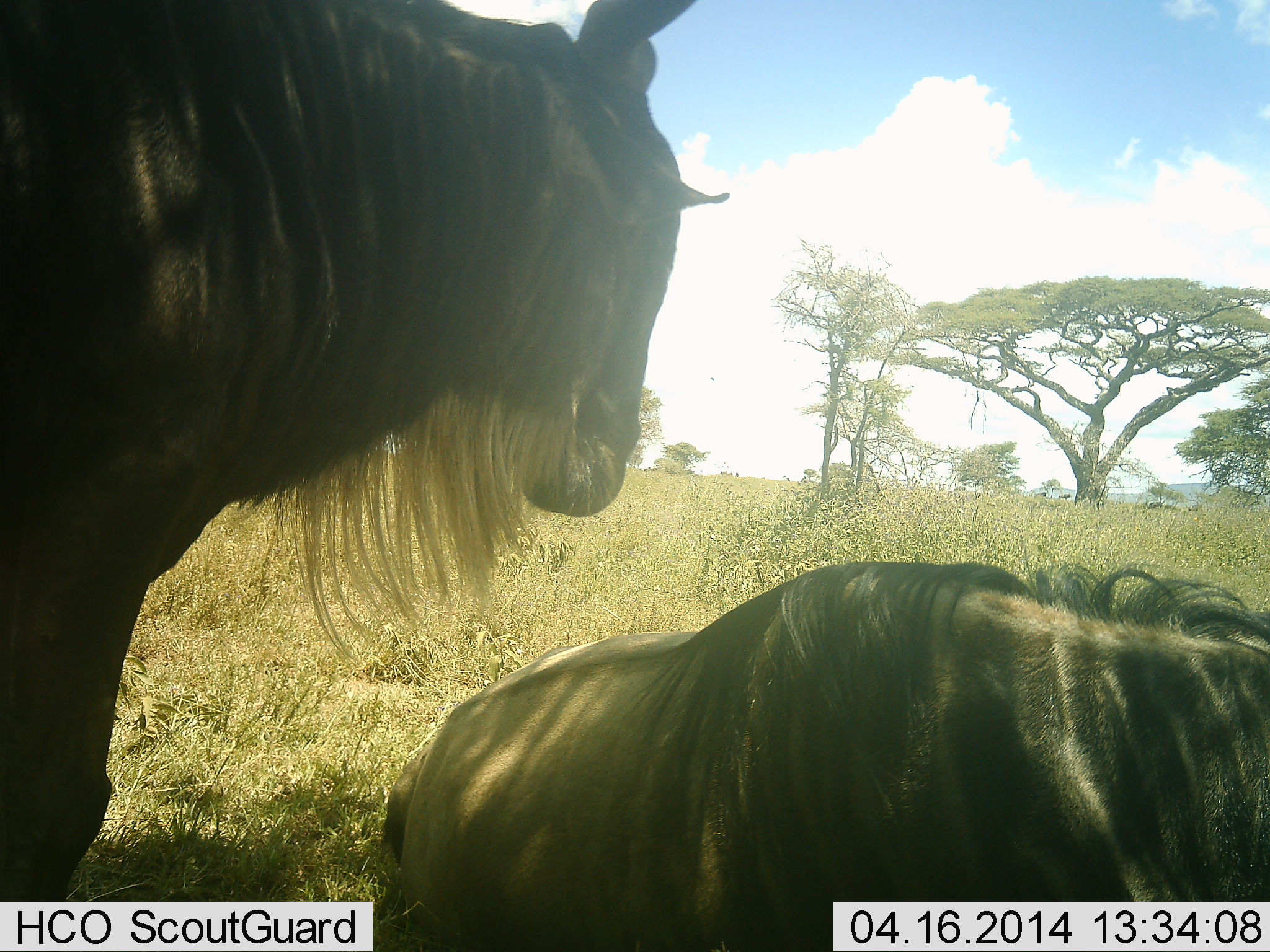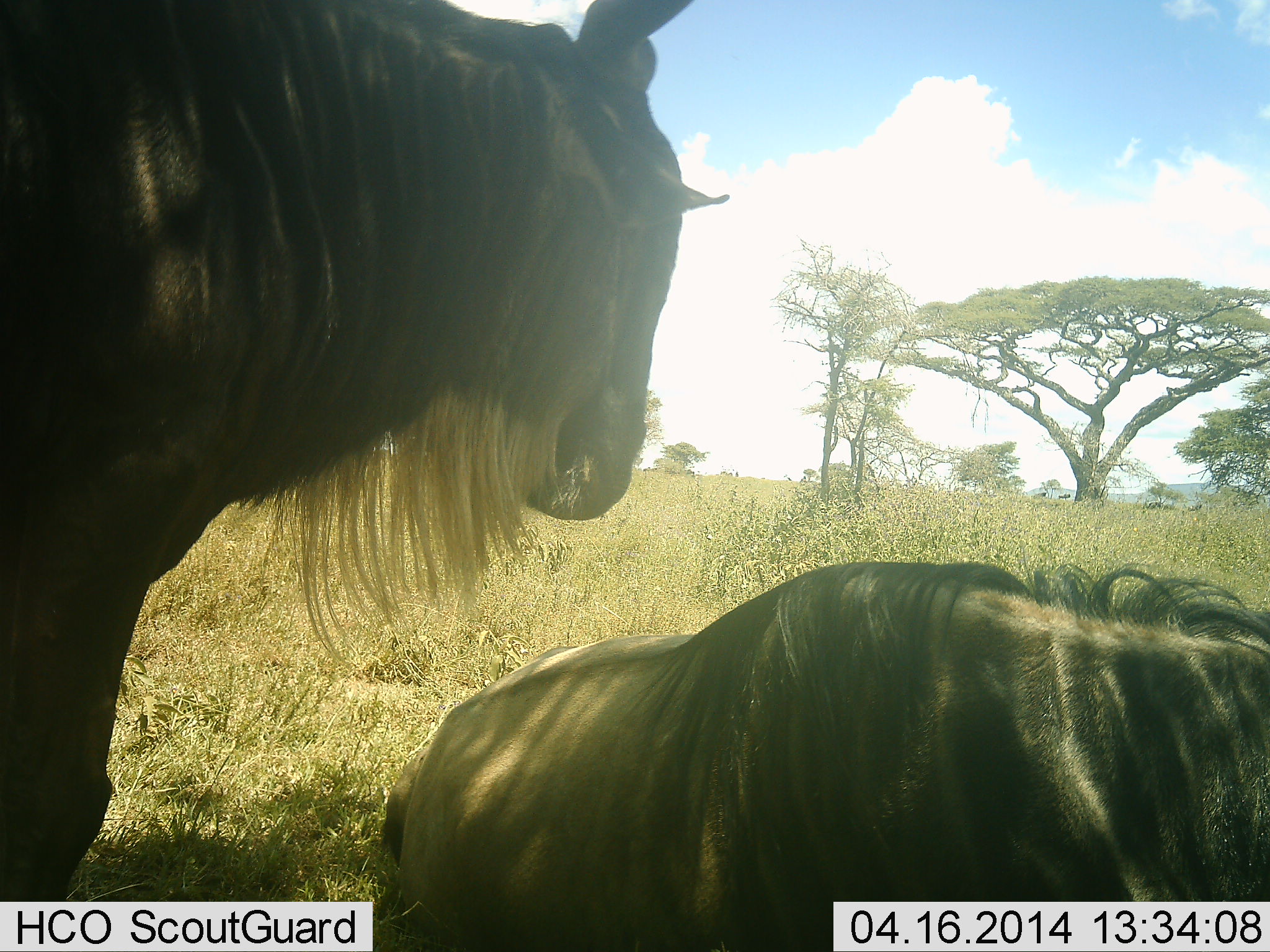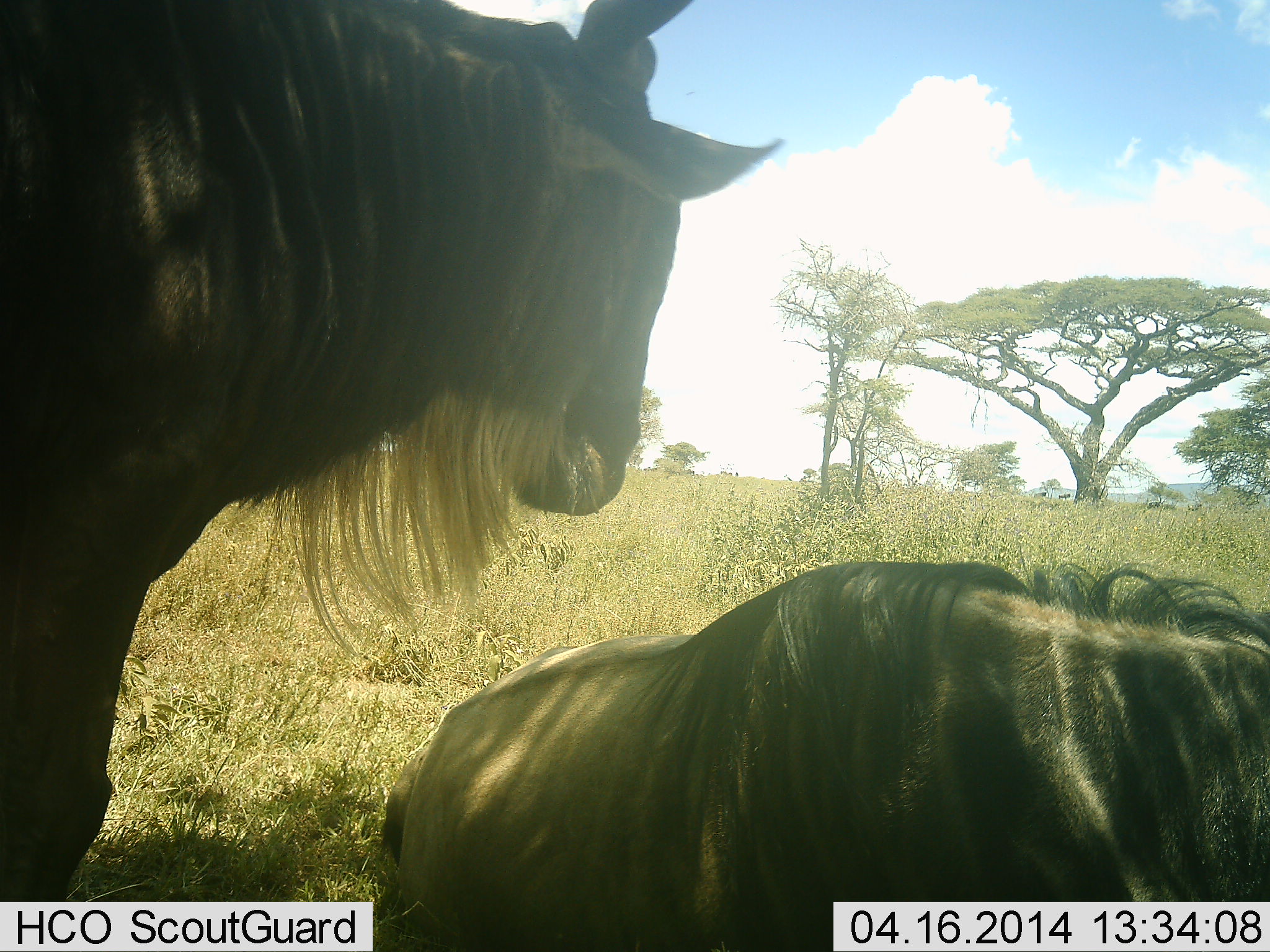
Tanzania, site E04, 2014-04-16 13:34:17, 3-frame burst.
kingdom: Animalia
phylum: Chordata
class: Mammalia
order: Artiodactyla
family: Bovidae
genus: Connochaetes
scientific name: Connochaetes taurinus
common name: blue wildebeest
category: wildebeest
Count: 2.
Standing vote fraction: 82%.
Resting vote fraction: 100%.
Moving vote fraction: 0%.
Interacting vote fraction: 0%.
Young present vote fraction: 0%.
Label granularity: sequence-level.